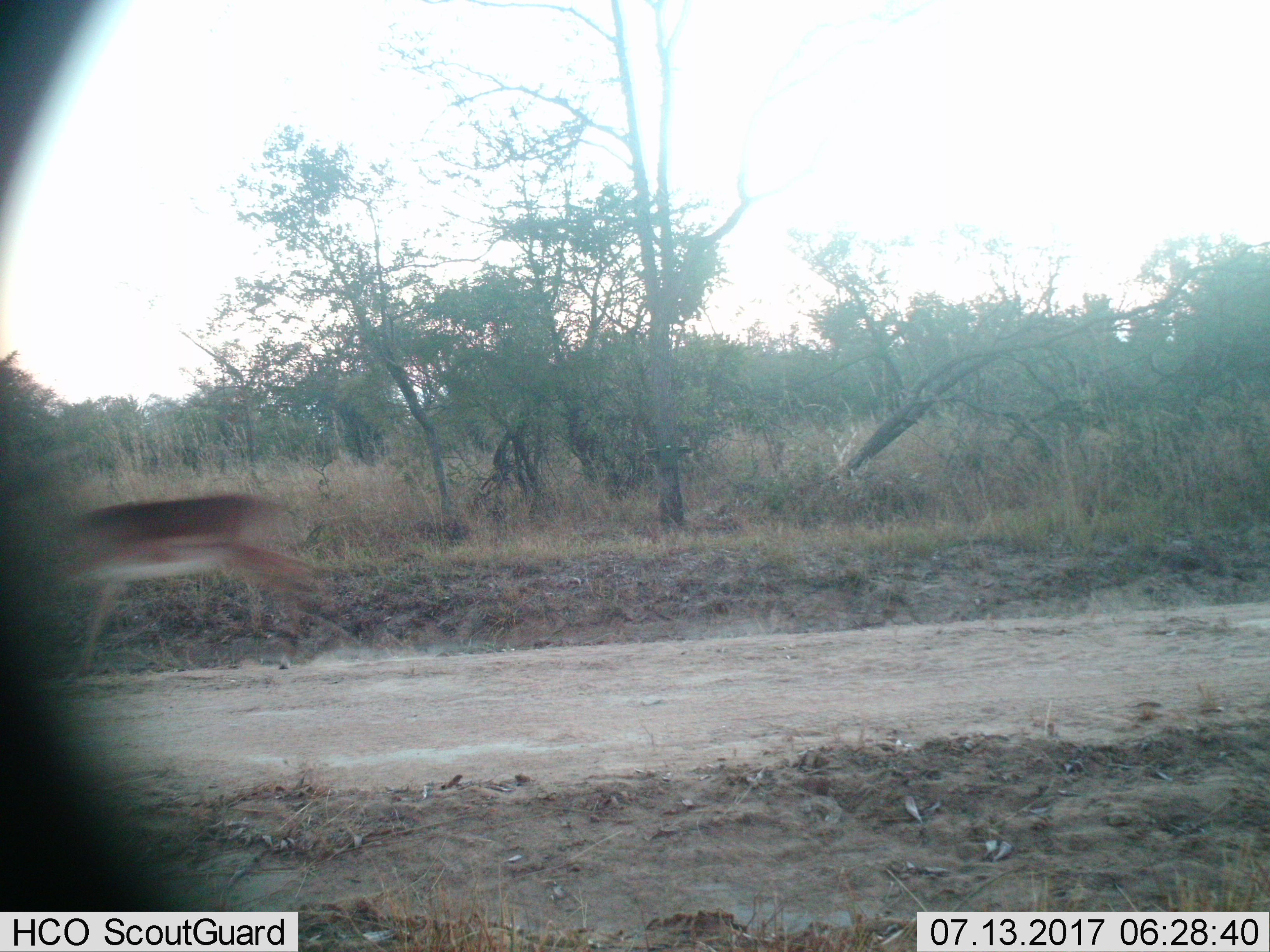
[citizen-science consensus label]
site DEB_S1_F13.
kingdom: Animalia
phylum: Chordata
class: Mammalia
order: Artiodactyla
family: Bovidae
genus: Aepyceros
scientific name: Aepyceros melampus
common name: impala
Impala (Aepyceros melampus), count 1. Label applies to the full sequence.